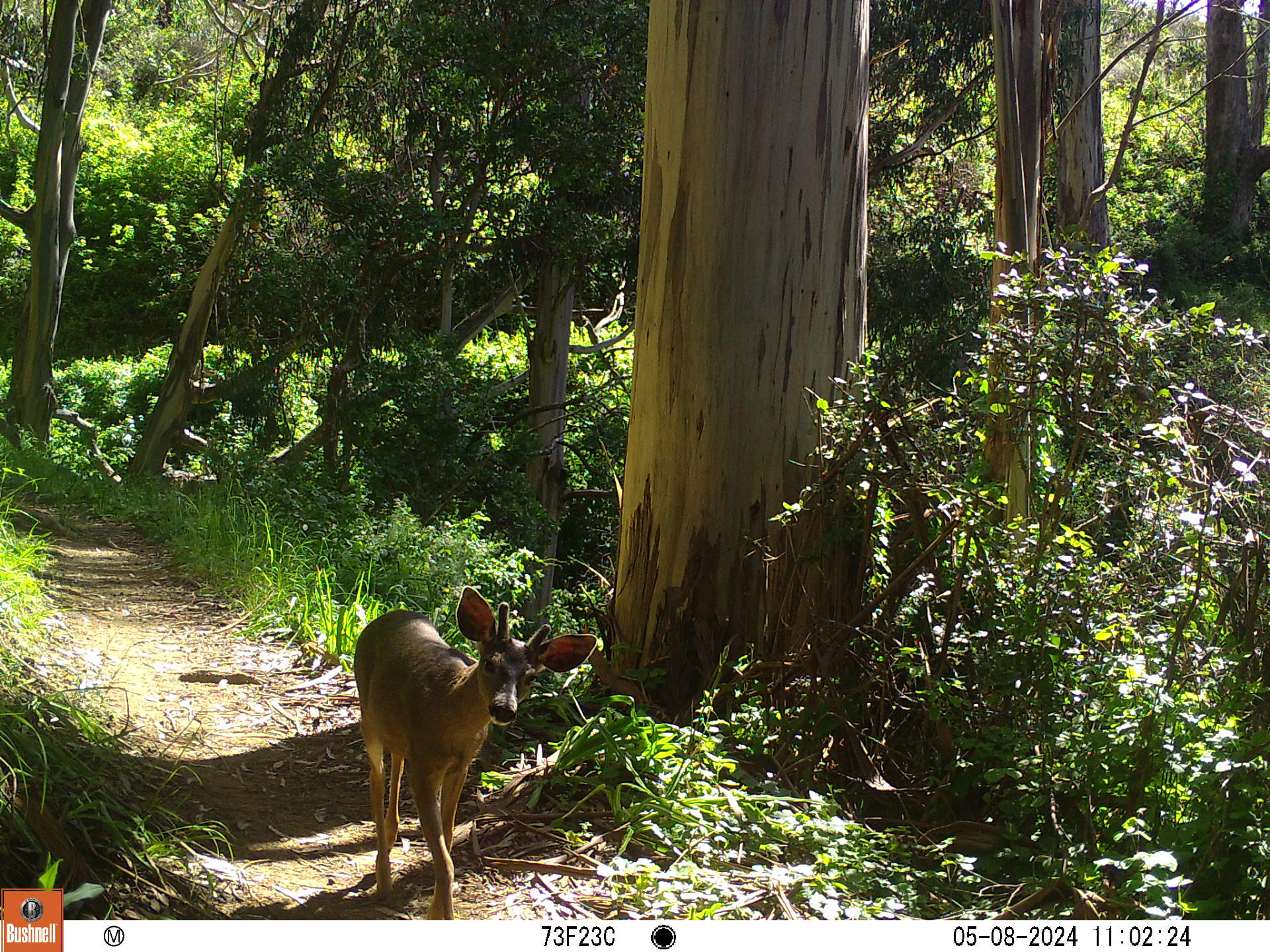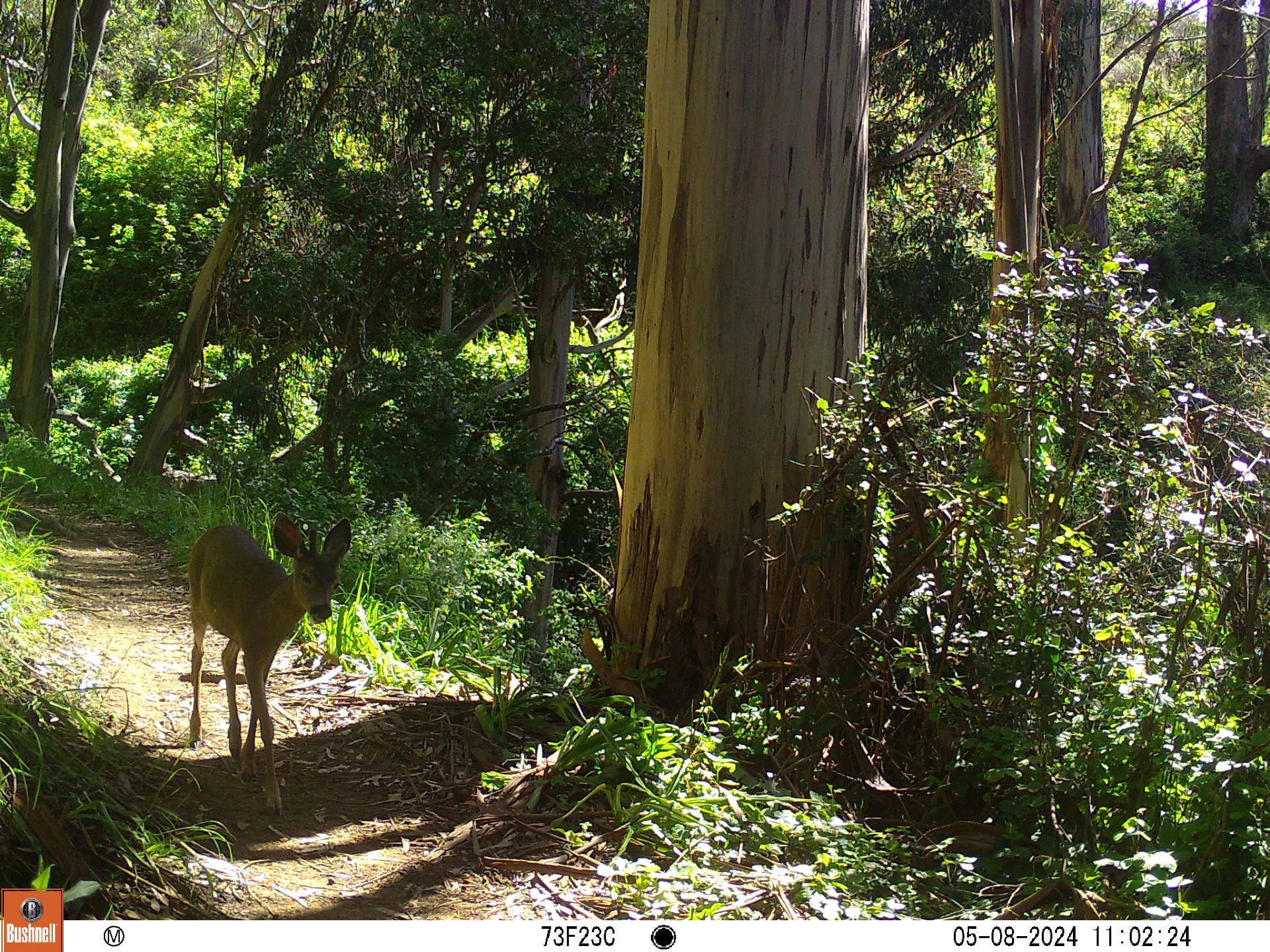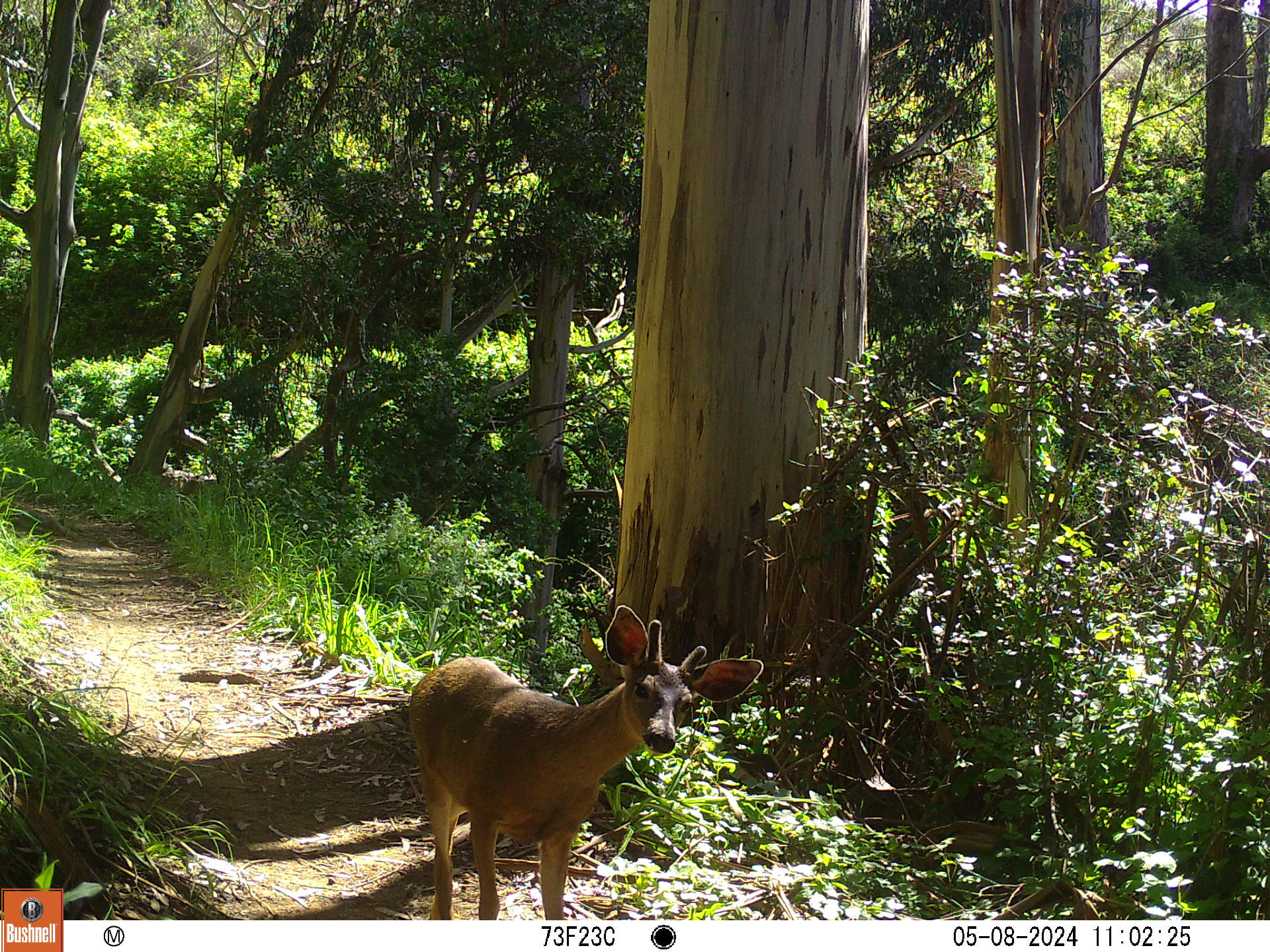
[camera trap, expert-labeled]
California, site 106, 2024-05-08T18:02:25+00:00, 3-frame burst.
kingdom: Animalia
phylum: Chordata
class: Mammalia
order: Artiodactyla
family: Cervidae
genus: Odocoileus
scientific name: Odocoileus hemionus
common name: mule deer